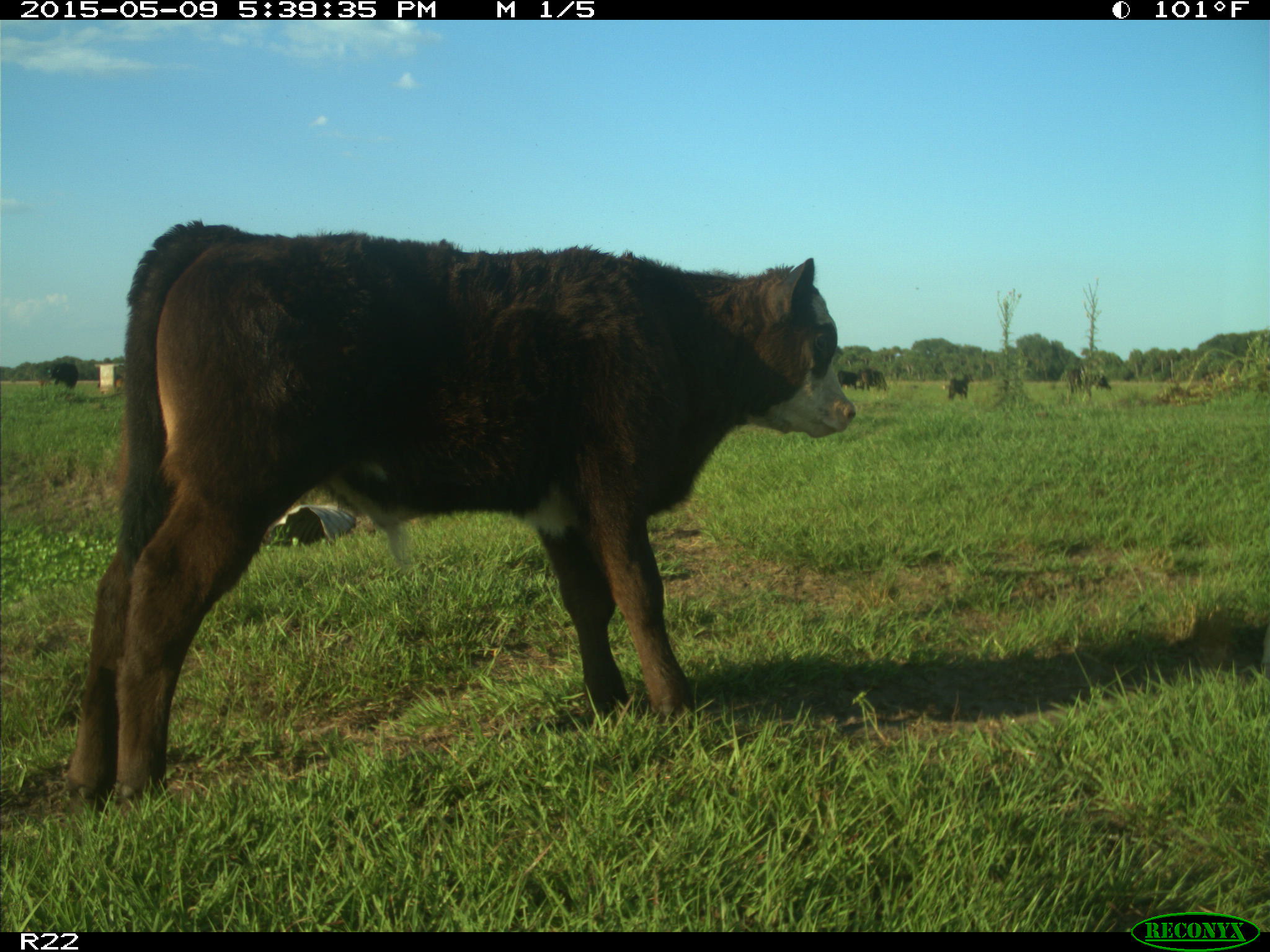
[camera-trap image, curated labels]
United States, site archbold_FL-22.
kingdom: Animalia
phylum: Chordata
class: Mammalia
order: Artiodactyla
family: Bovidae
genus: Bos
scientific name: Bos taurus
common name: domestic cow